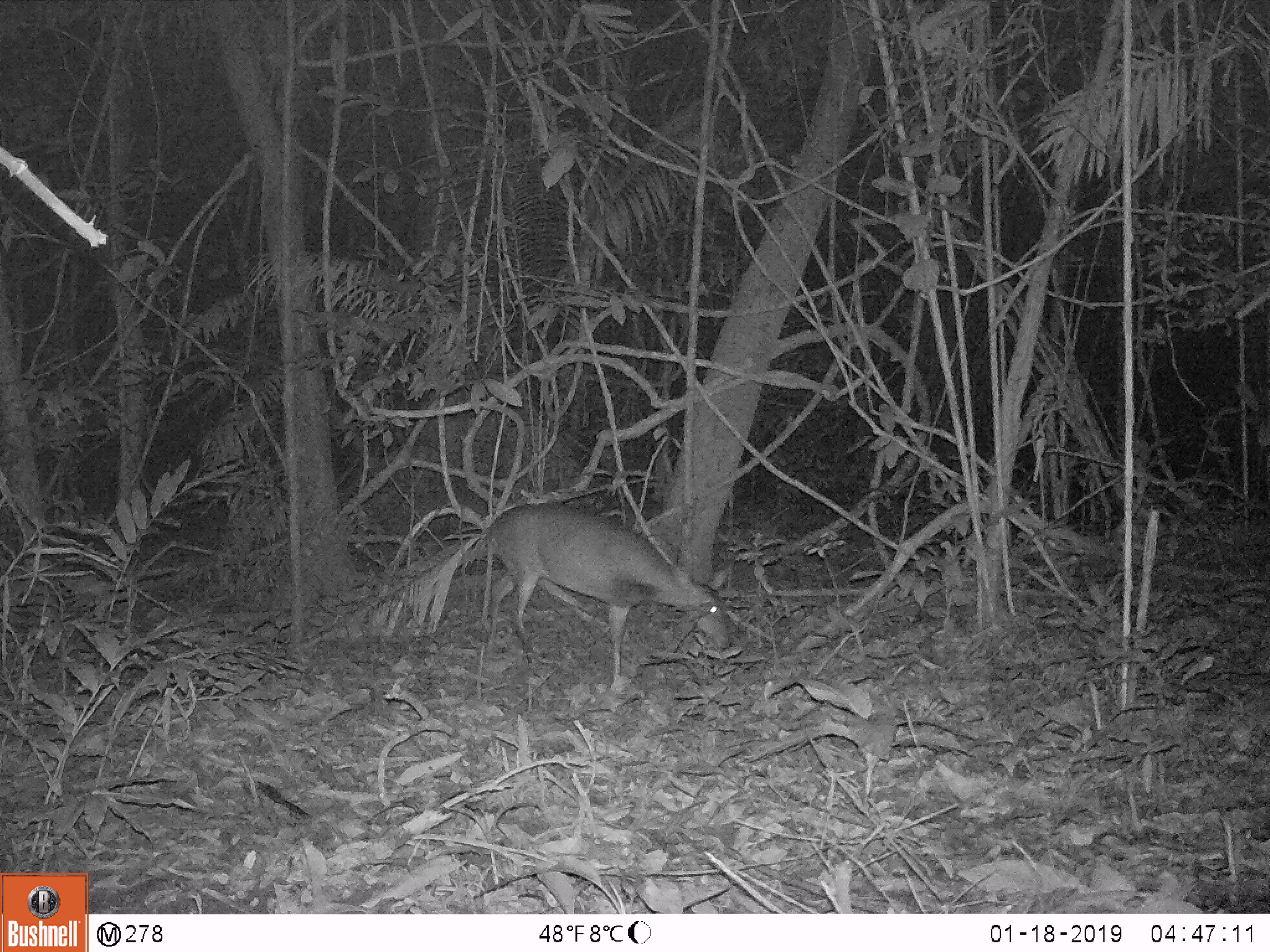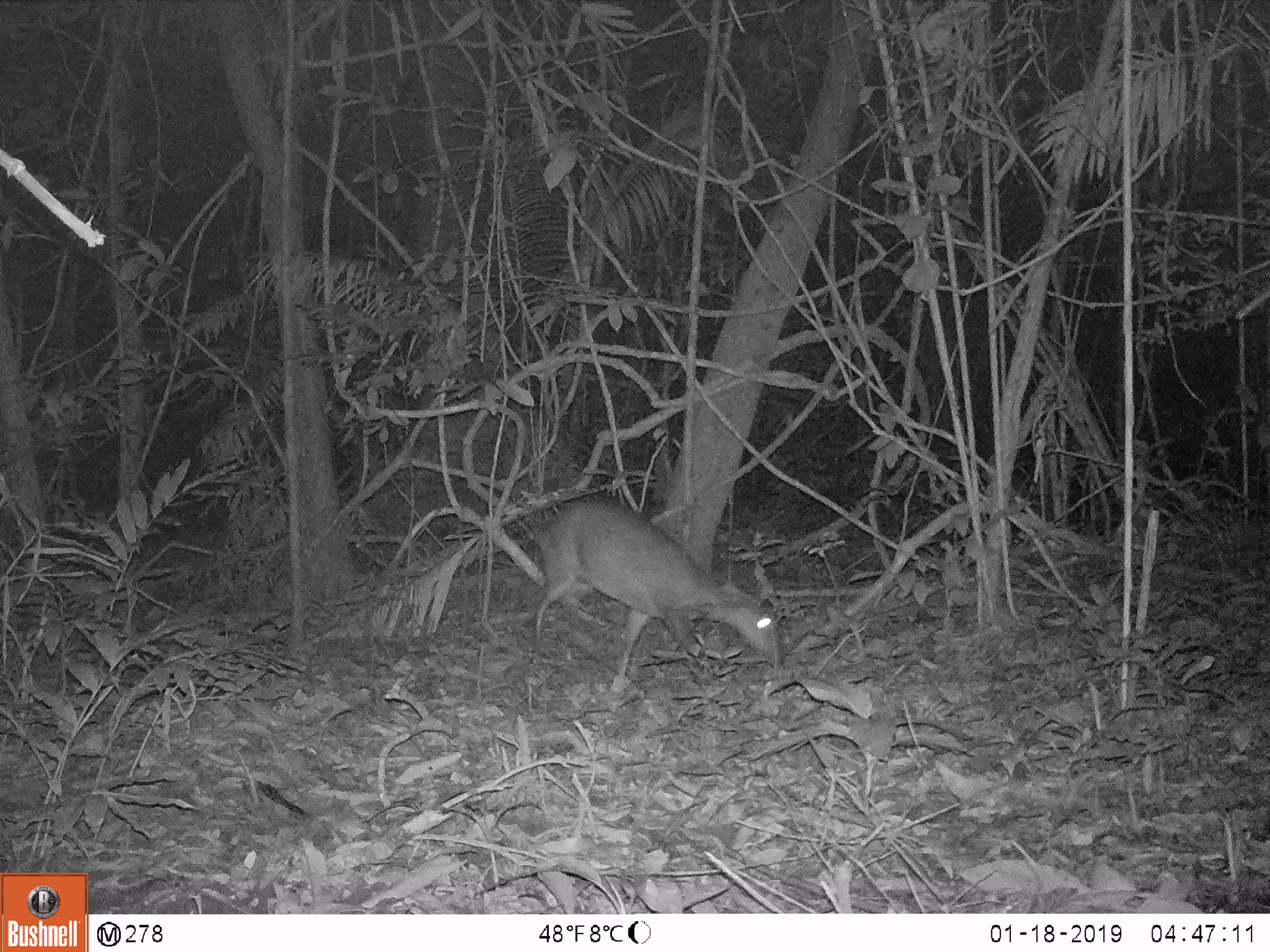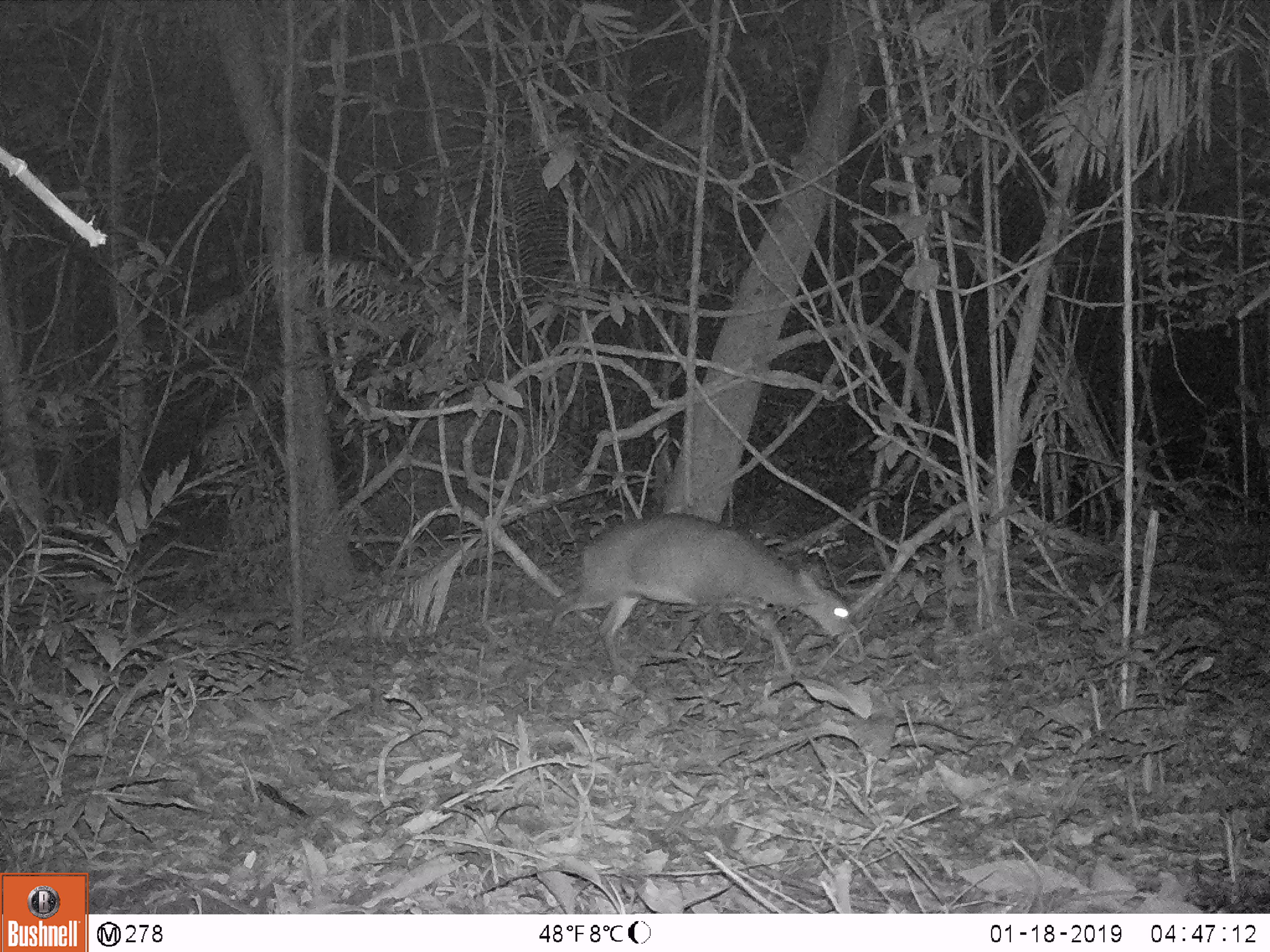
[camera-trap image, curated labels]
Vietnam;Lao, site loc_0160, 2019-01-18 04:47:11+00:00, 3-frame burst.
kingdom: Animalia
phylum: Chordata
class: Mammalia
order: Artiodactyla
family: Cervidae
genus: Muntiacus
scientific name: Muntiacus vuquangensis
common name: large-antlered muntjac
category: large antlered muntjac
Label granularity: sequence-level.